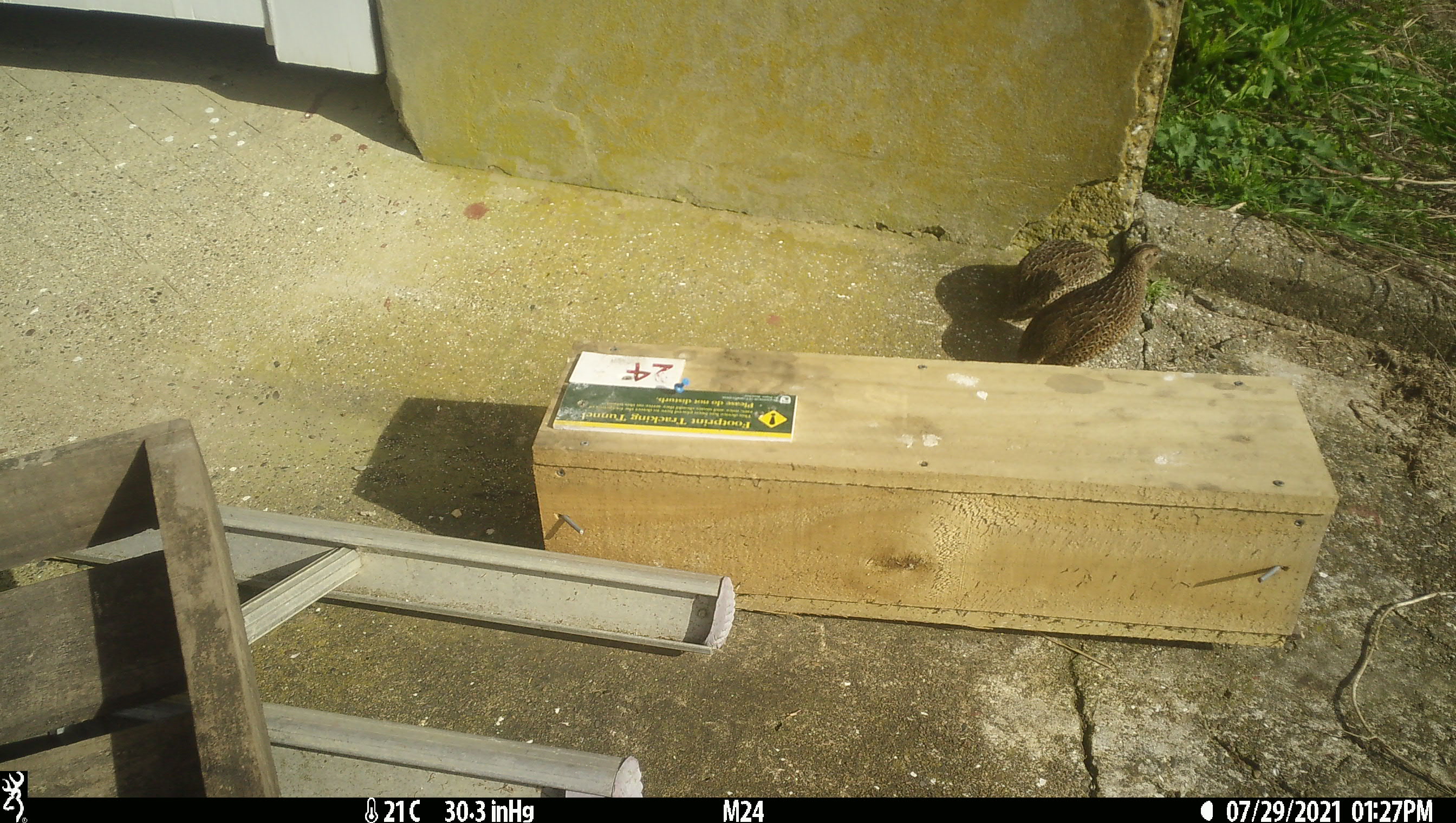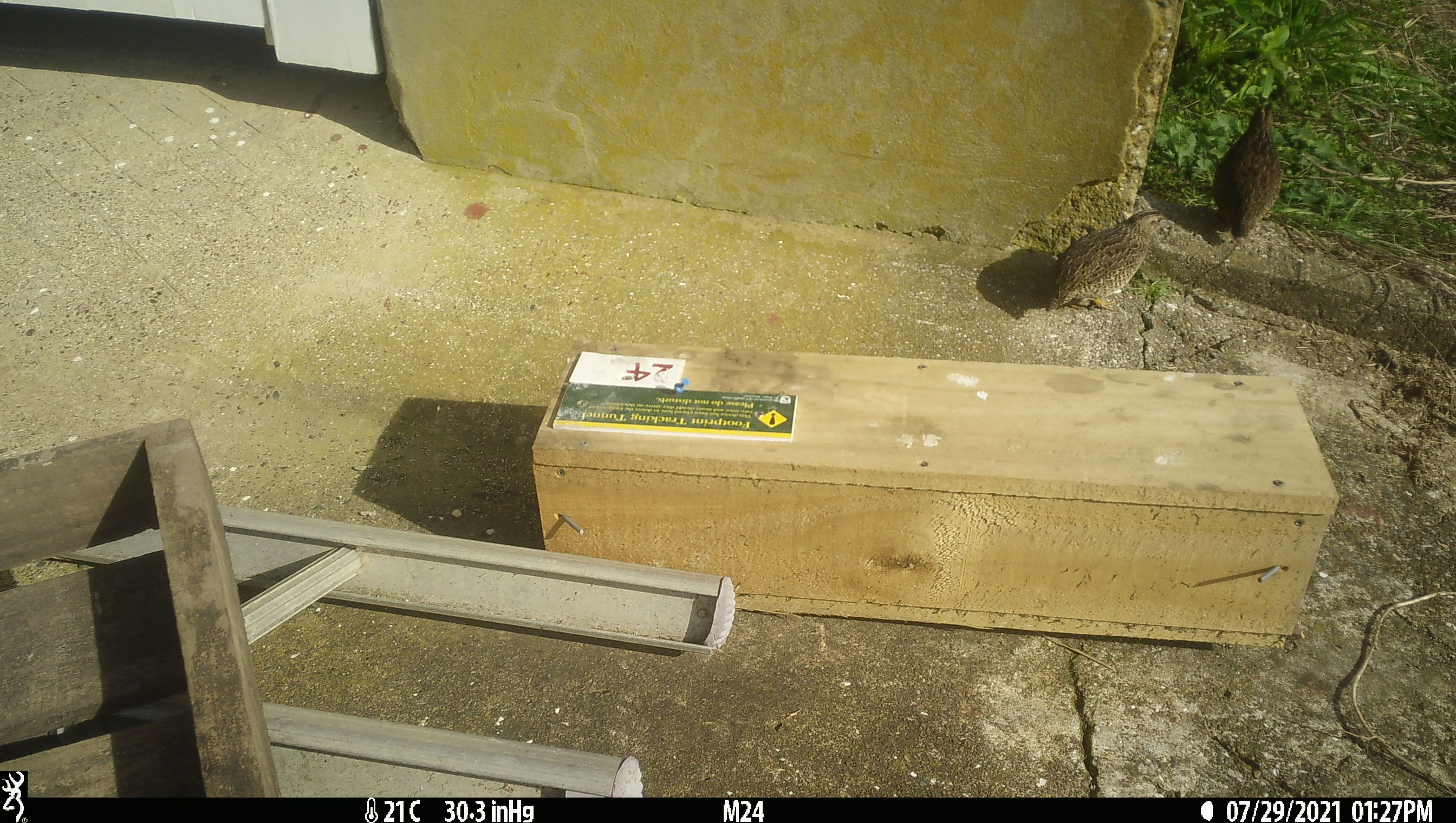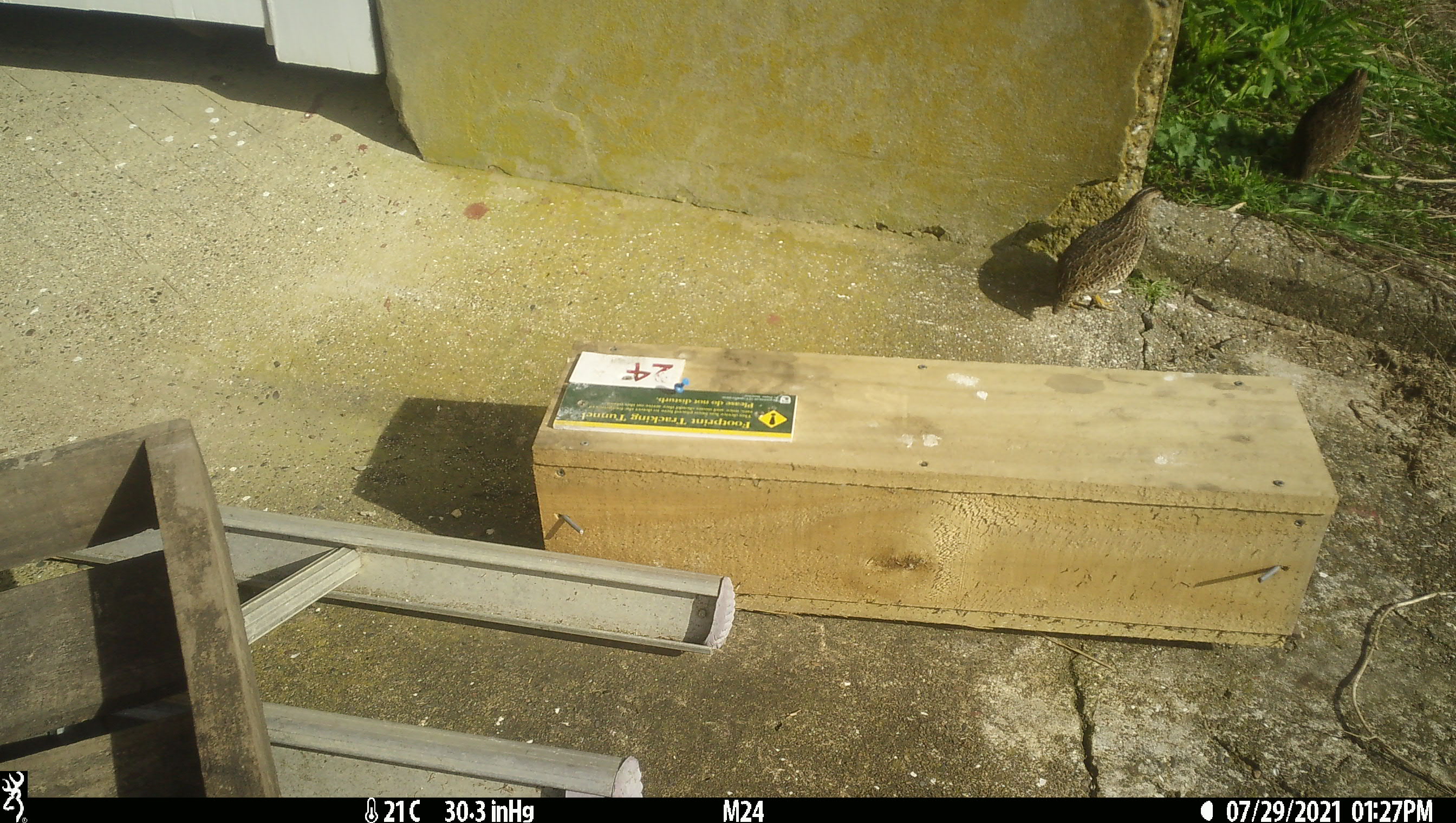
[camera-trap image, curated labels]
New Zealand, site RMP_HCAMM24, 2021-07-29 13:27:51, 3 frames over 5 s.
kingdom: Animalia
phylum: Chordata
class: Aves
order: Galliformes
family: Phasianidae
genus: Synoicus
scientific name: Synoicus ypsilophorus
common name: brown quail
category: quail brown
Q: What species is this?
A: Quail brown (brown quail) (Synoicus ypsilophorus).